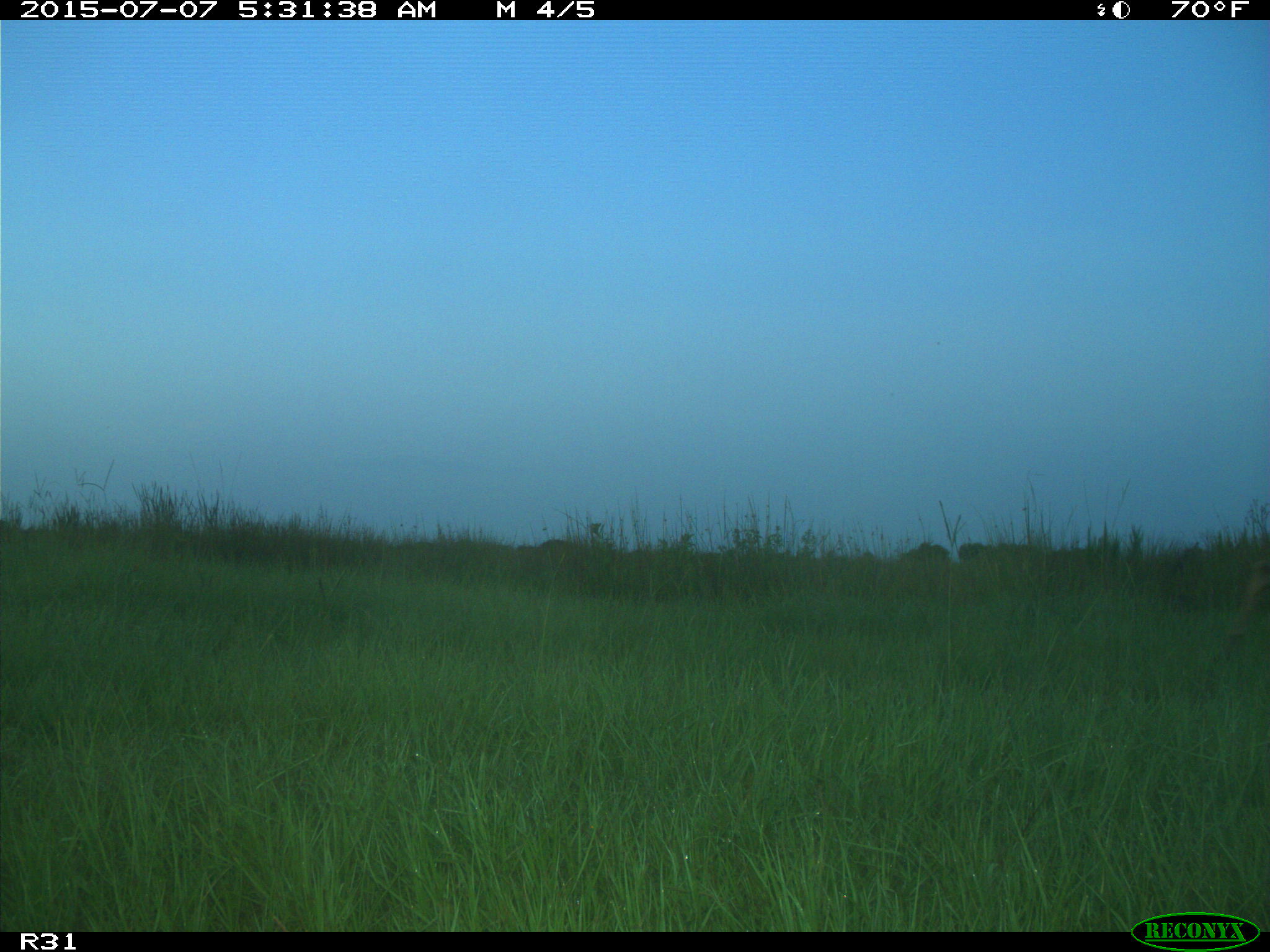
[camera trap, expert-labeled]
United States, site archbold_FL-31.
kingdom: Animalia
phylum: Chordata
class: Mammalia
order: Artiodactyla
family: Cervidae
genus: Odocoileus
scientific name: Odocoileus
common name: deer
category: unidentified deer